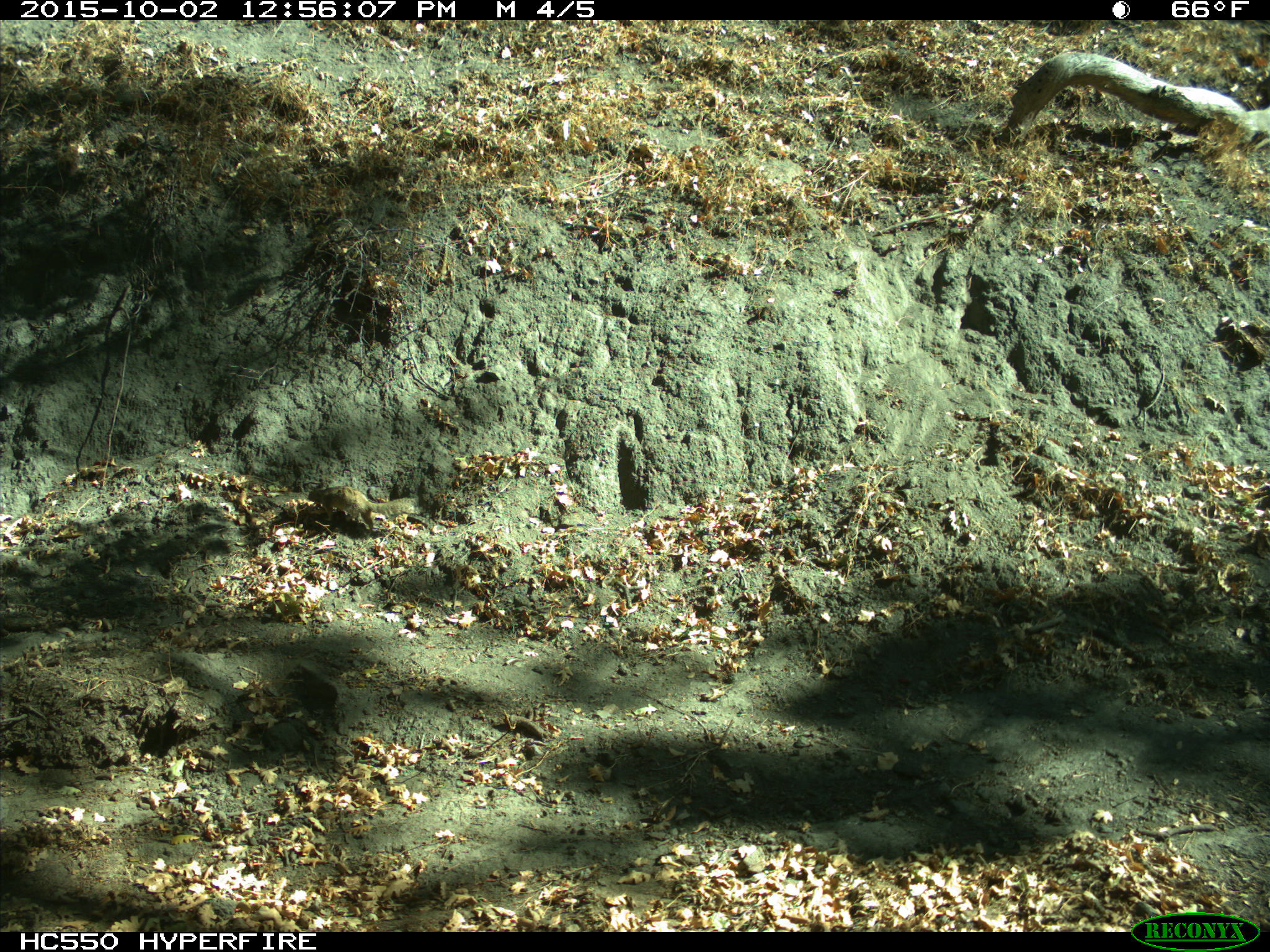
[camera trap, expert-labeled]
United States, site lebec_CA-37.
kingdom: Animalia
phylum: Chordata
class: Mammalia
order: Rodentia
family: Sciuridae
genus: Otospermophilus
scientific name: Otospermophilus beecheyi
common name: california ground squirrel